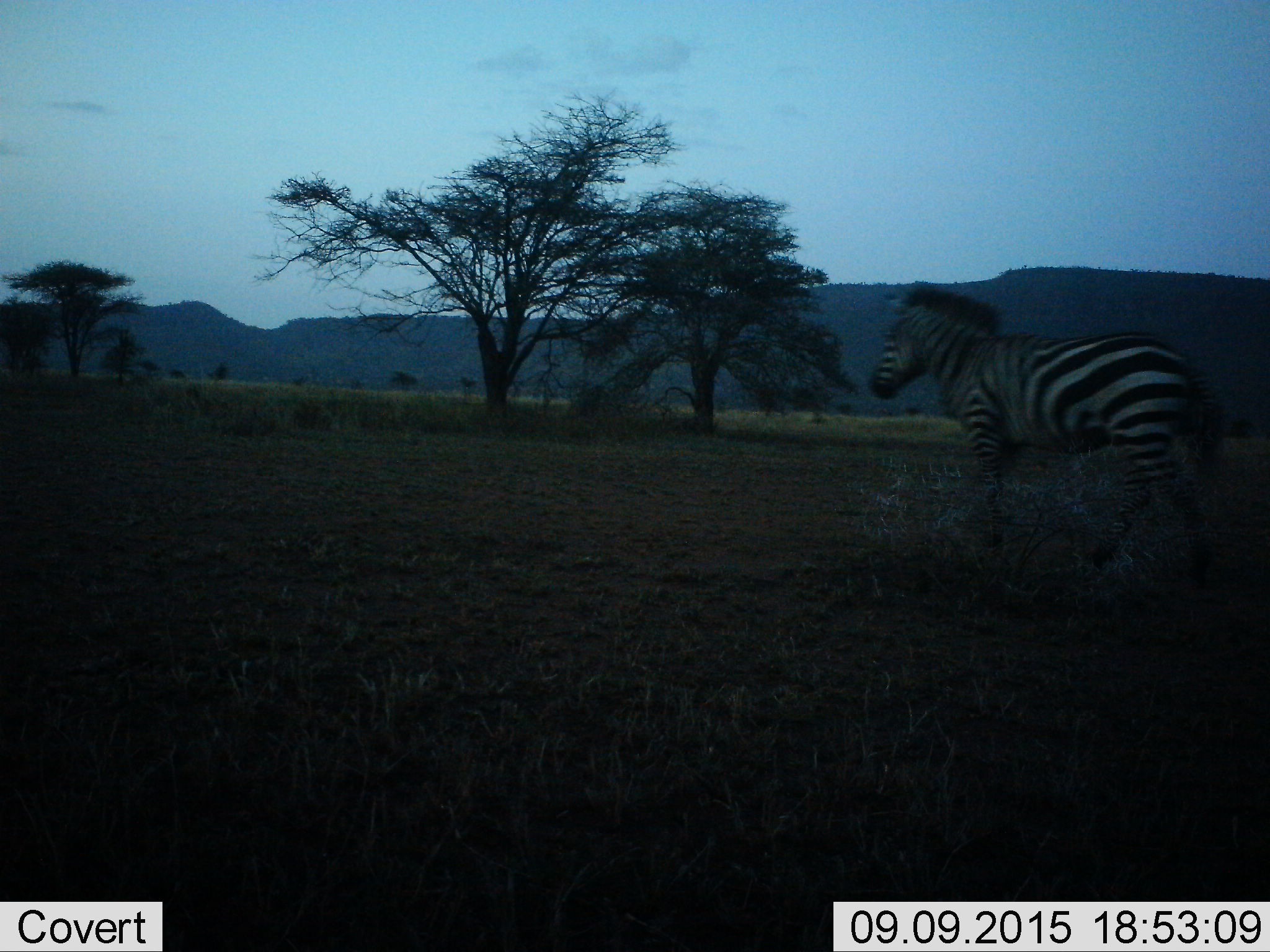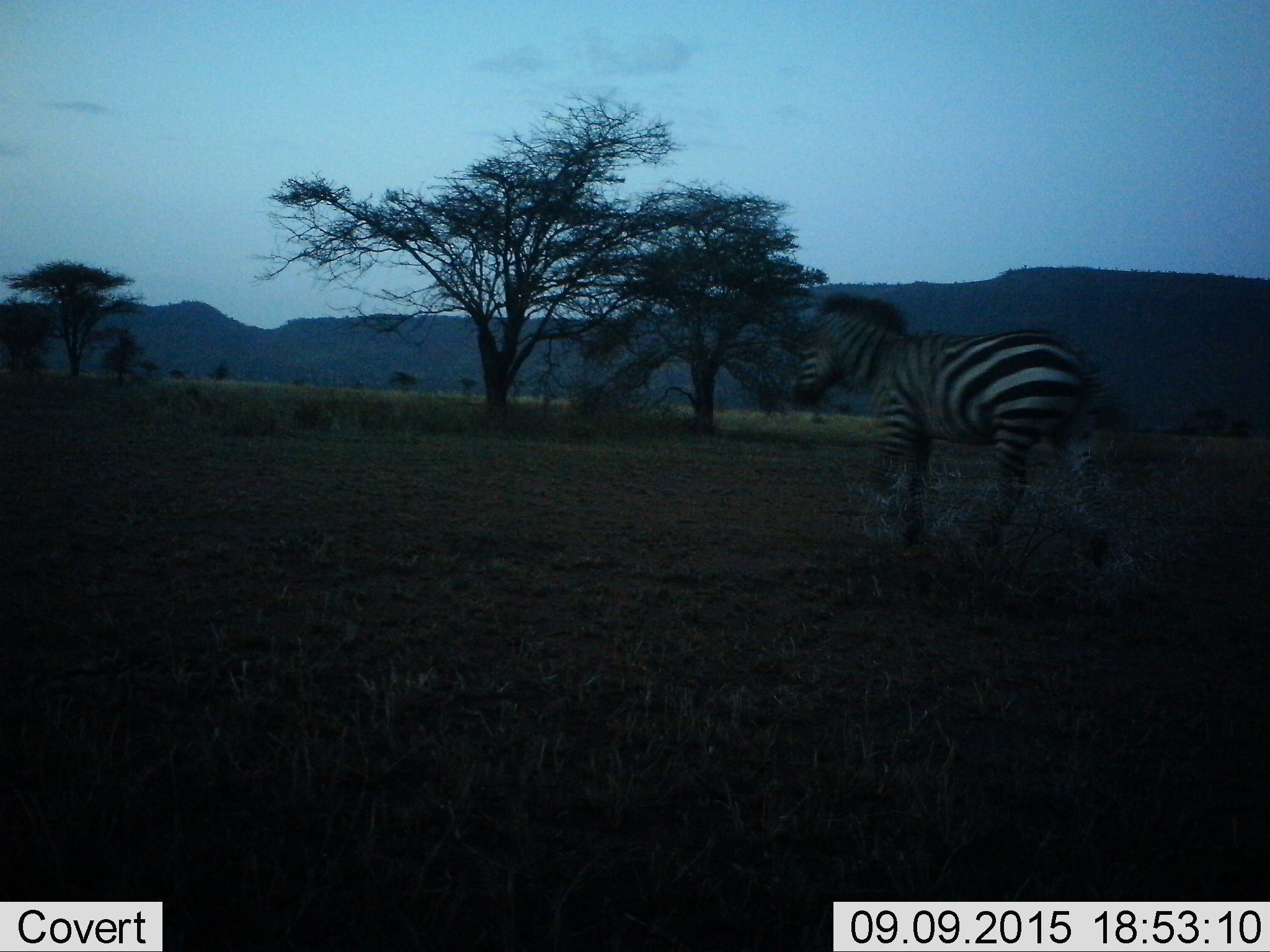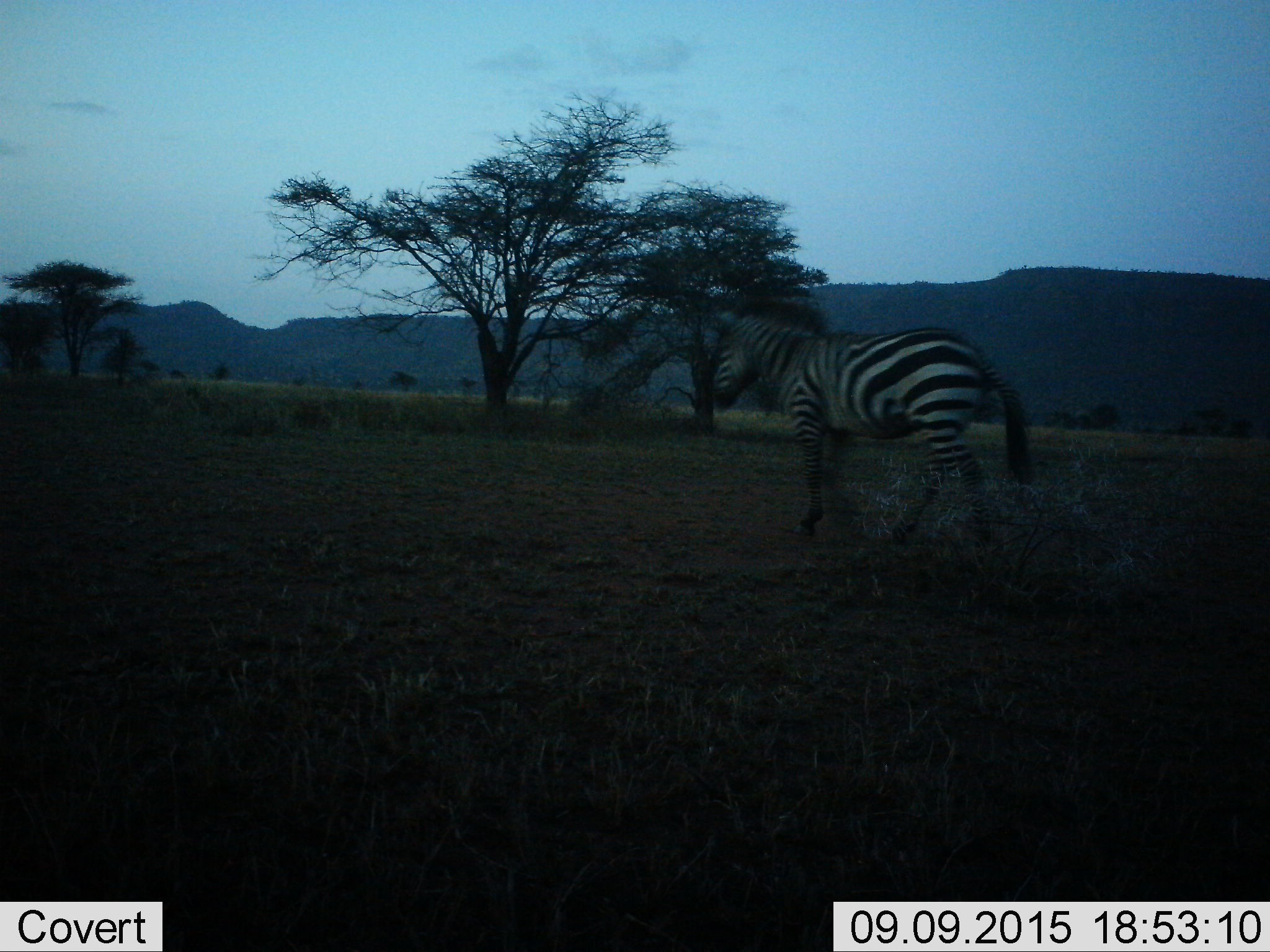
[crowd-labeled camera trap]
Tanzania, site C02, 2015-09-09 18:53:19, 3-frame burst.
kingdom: Animalia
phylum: Chordata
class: Mammalia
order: Perissodactyla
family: Equidae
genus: Equus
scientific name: Equus quagga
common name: plains zebra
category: zebra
Zebra (plains zebra) (Equus quagga), count 1. Behavior (volunteer vote fractions): standing 0%, resting 0%, moving 100%, interacting 0%. Young present (vote fraction): 0%. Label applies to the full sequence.